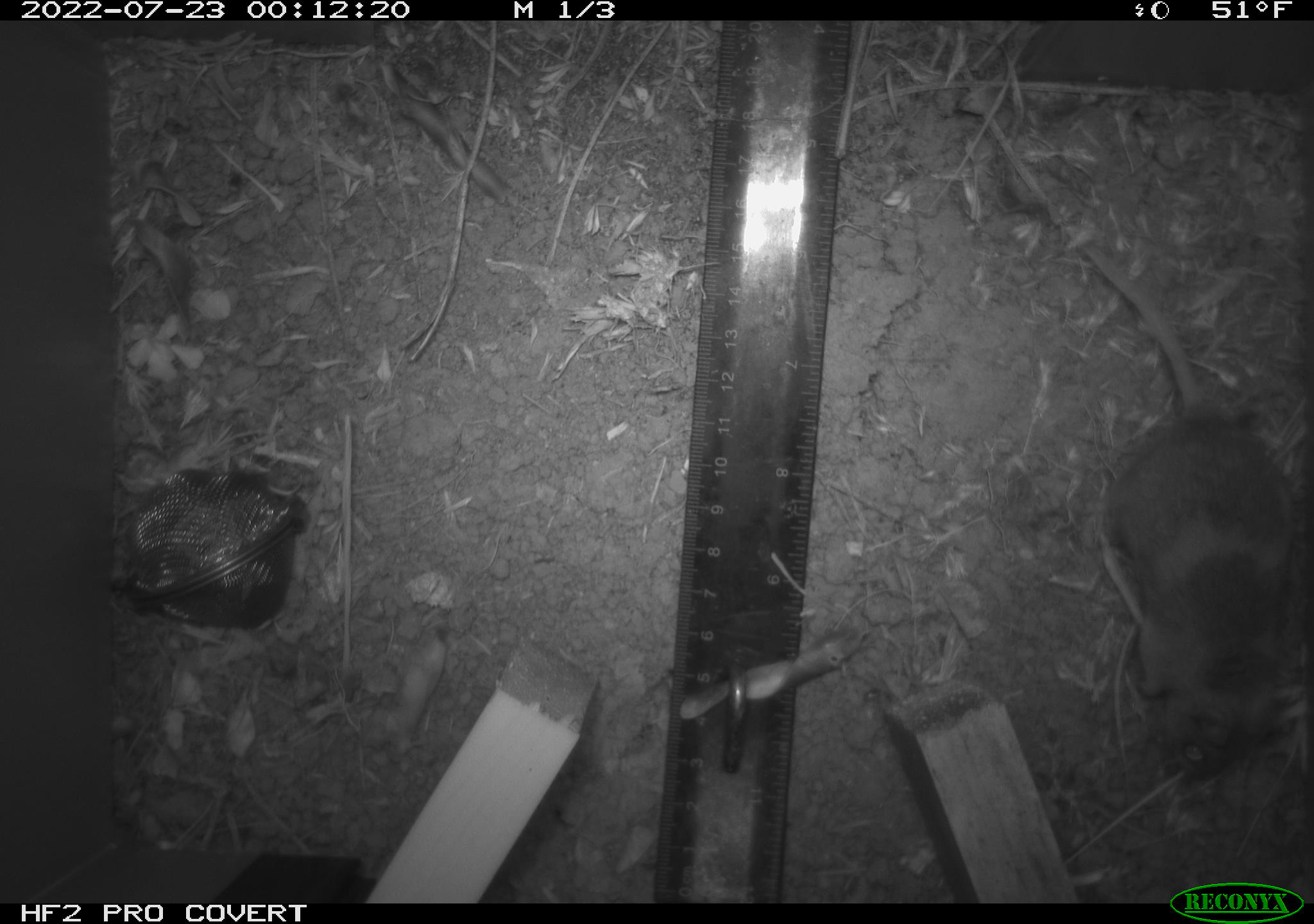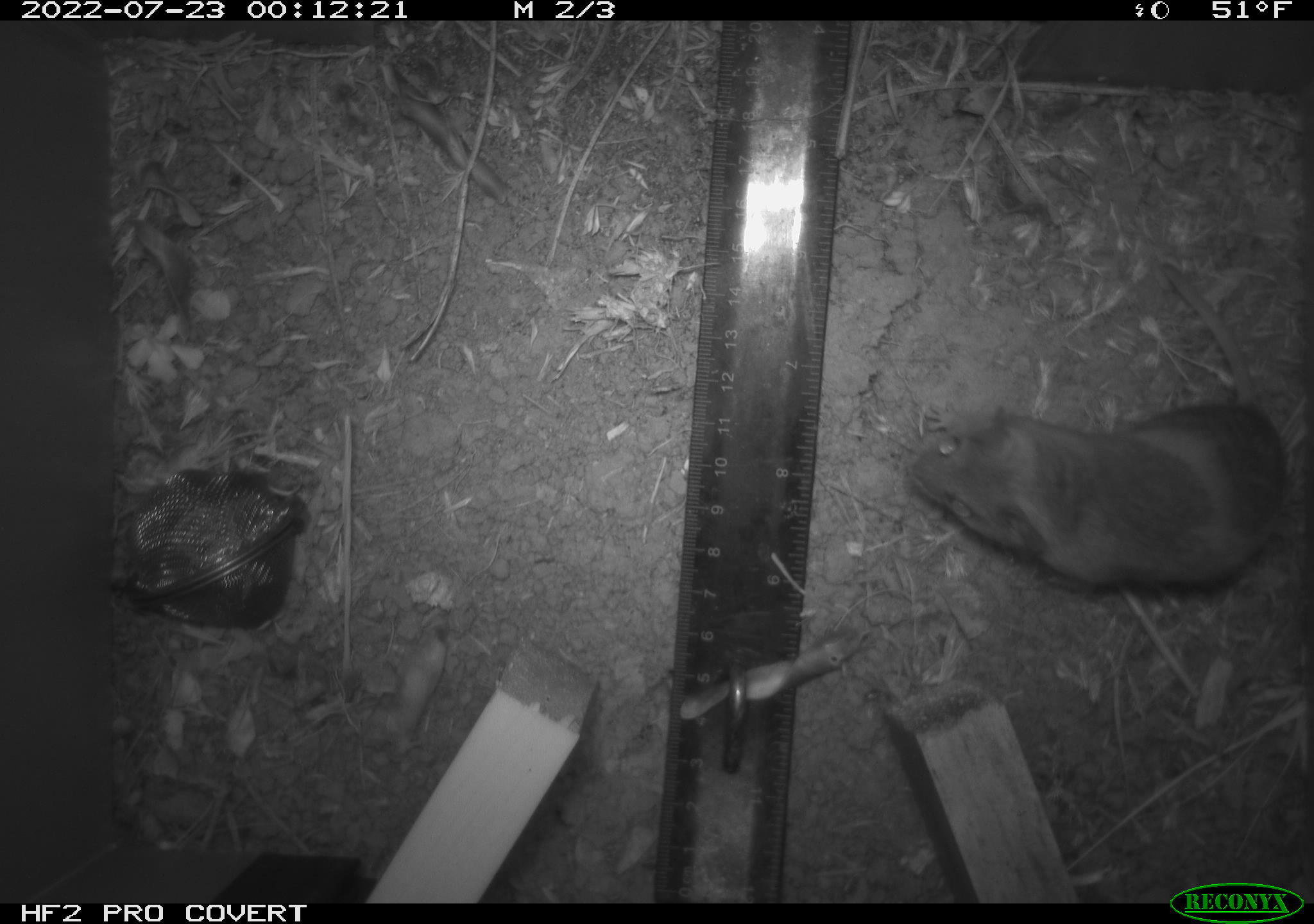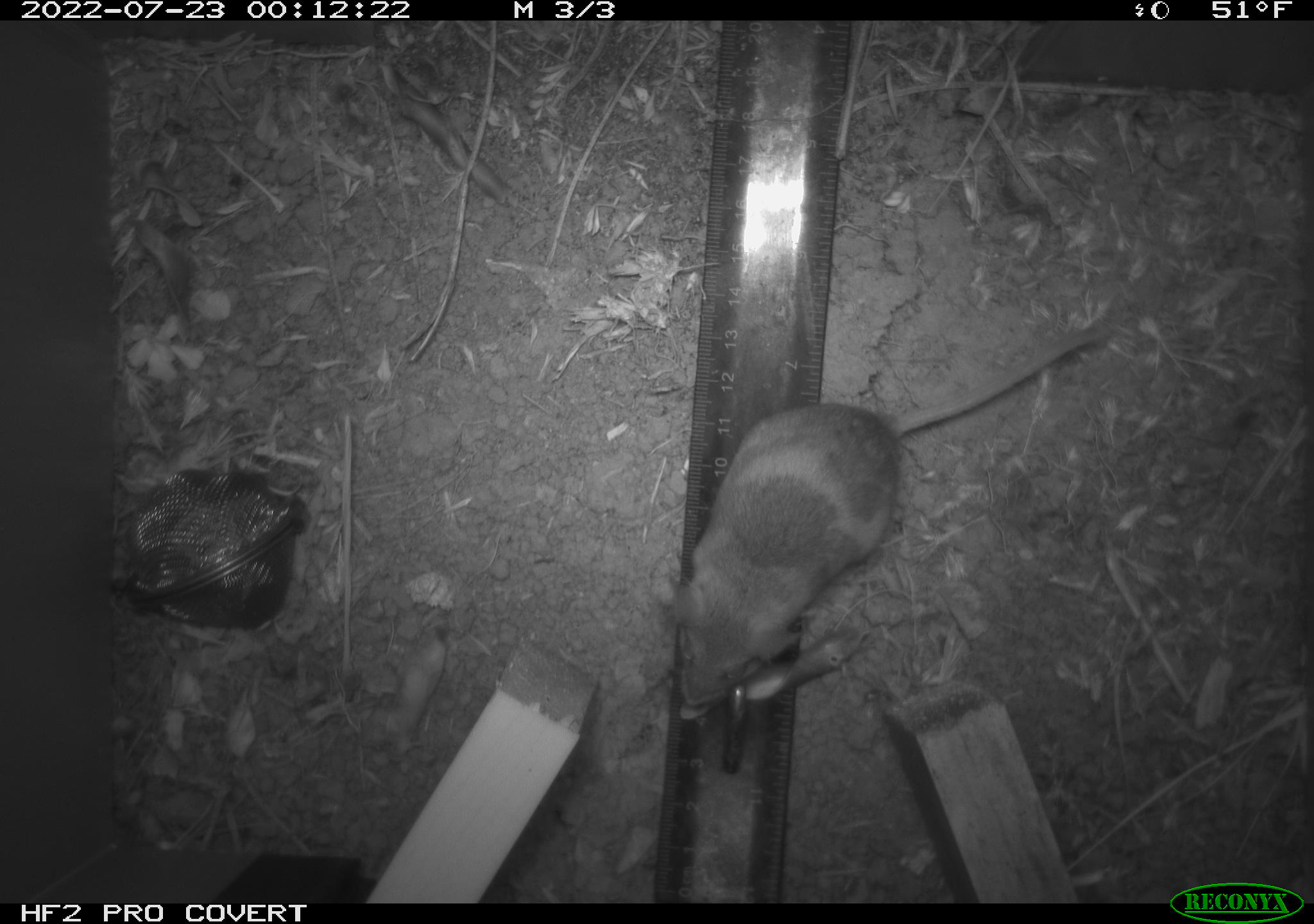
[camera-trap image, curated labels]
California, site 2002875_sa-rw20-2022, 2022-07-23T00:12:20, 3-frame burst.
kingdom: Animalia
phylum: Chordata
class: Mammalia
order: Rodentia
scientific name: Rodentia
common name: mouse species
Mouse species (Rodentia).